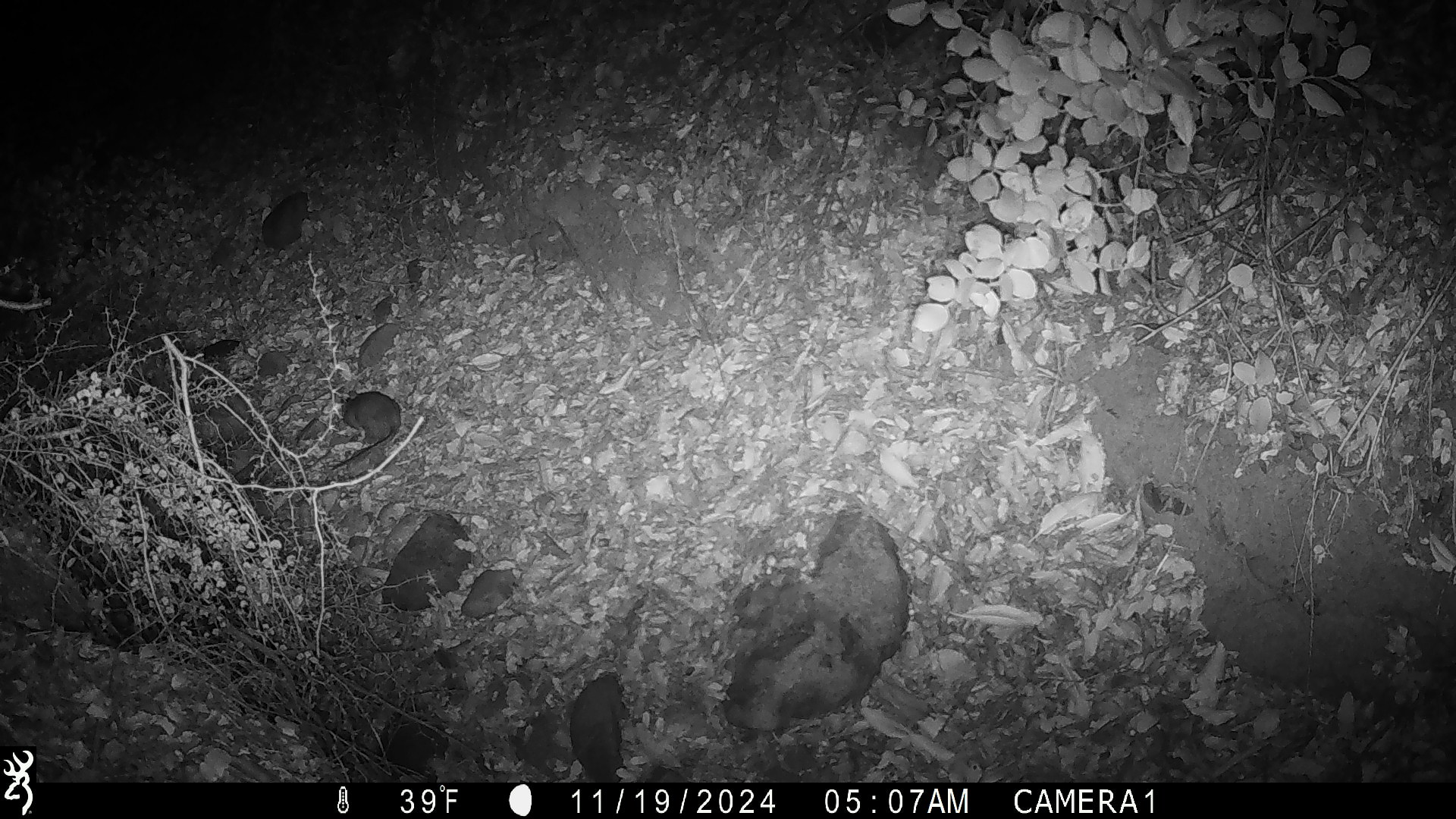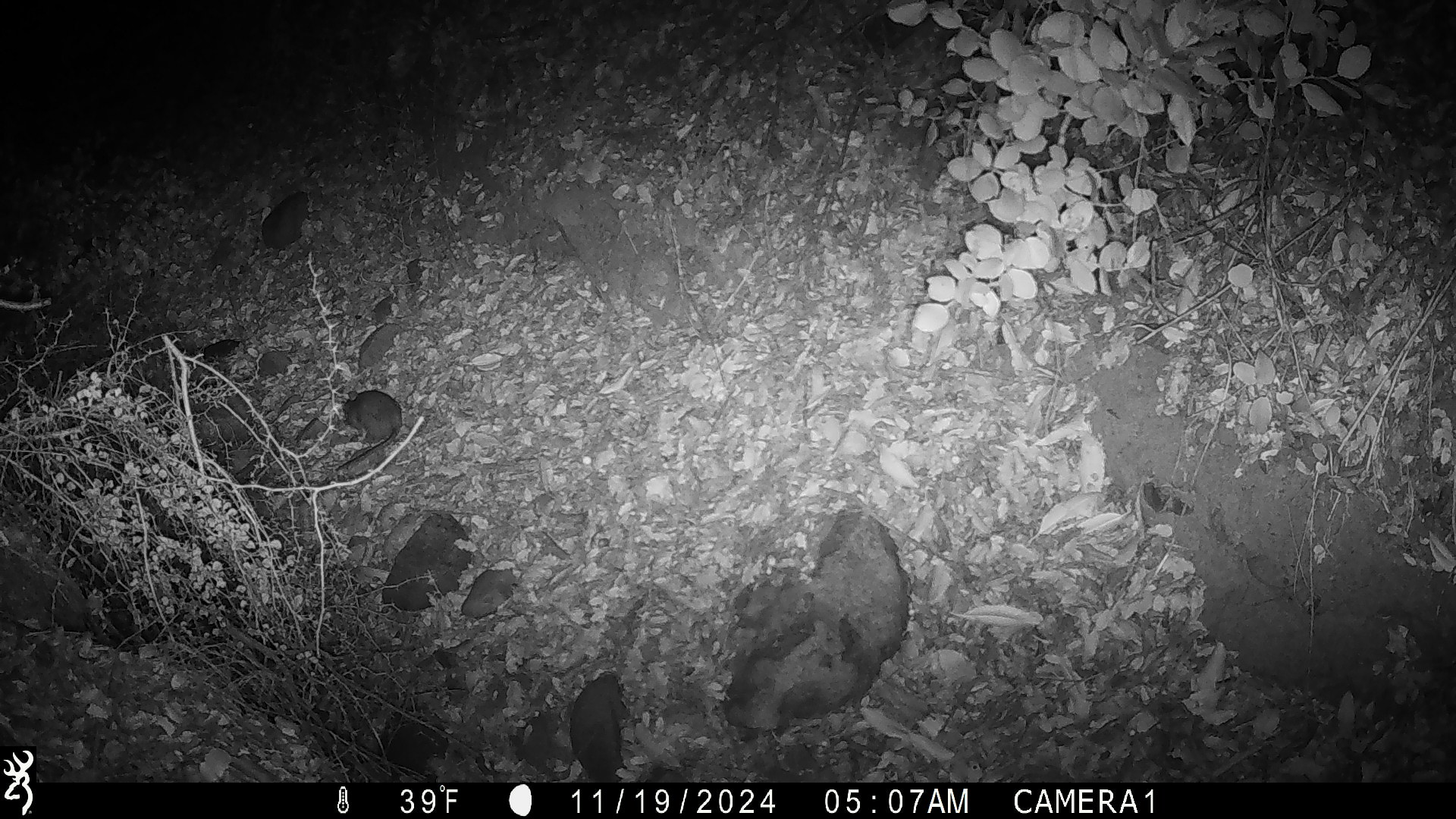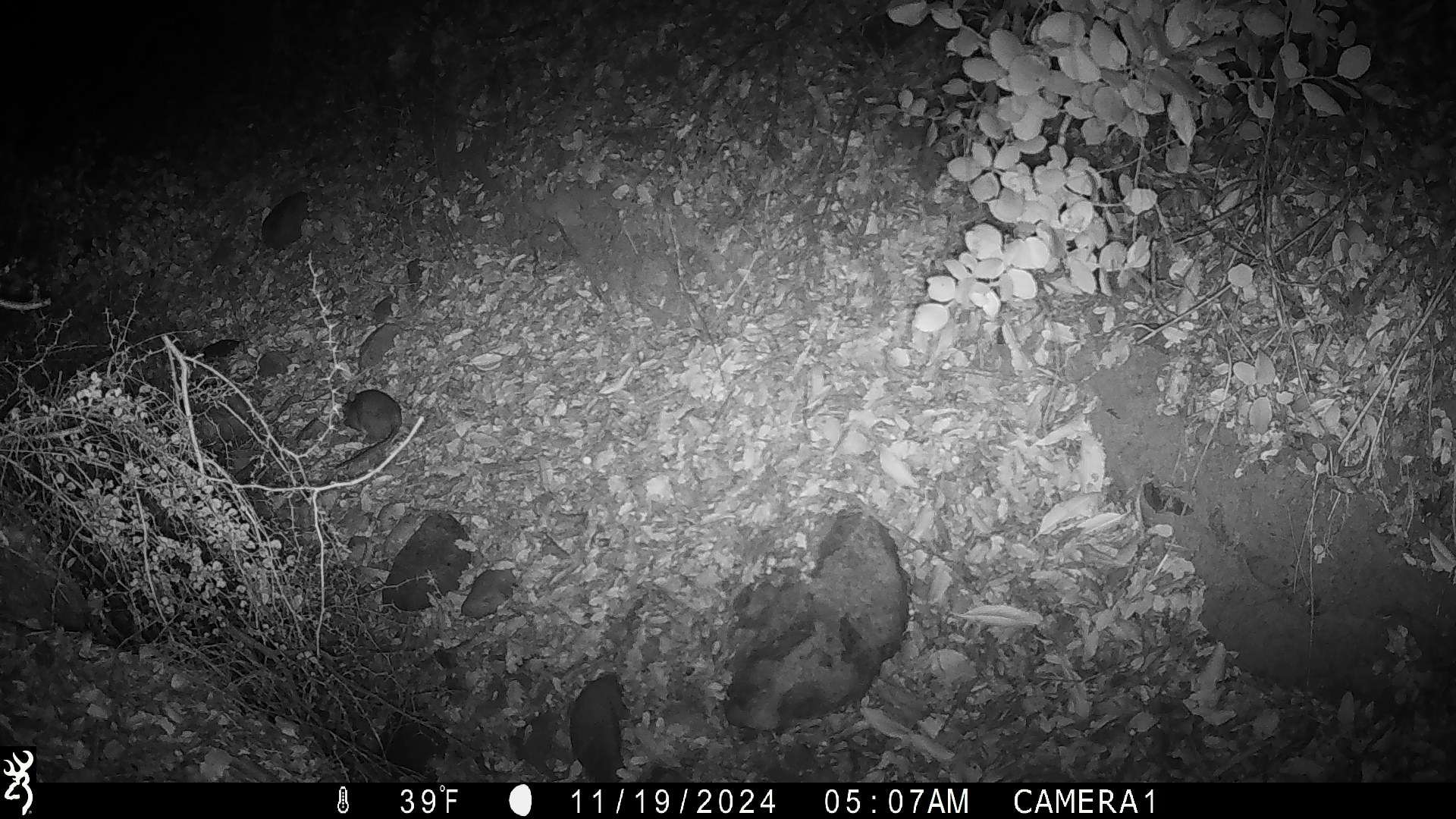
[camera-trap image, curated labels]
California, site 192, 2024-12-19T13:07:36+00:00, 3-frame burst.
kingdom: Animalia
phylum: Chordata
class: Mammalia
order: Rodentia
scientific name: Rodentia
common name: mouse or rat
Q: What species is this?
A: Mouse or rat (Rodentia).